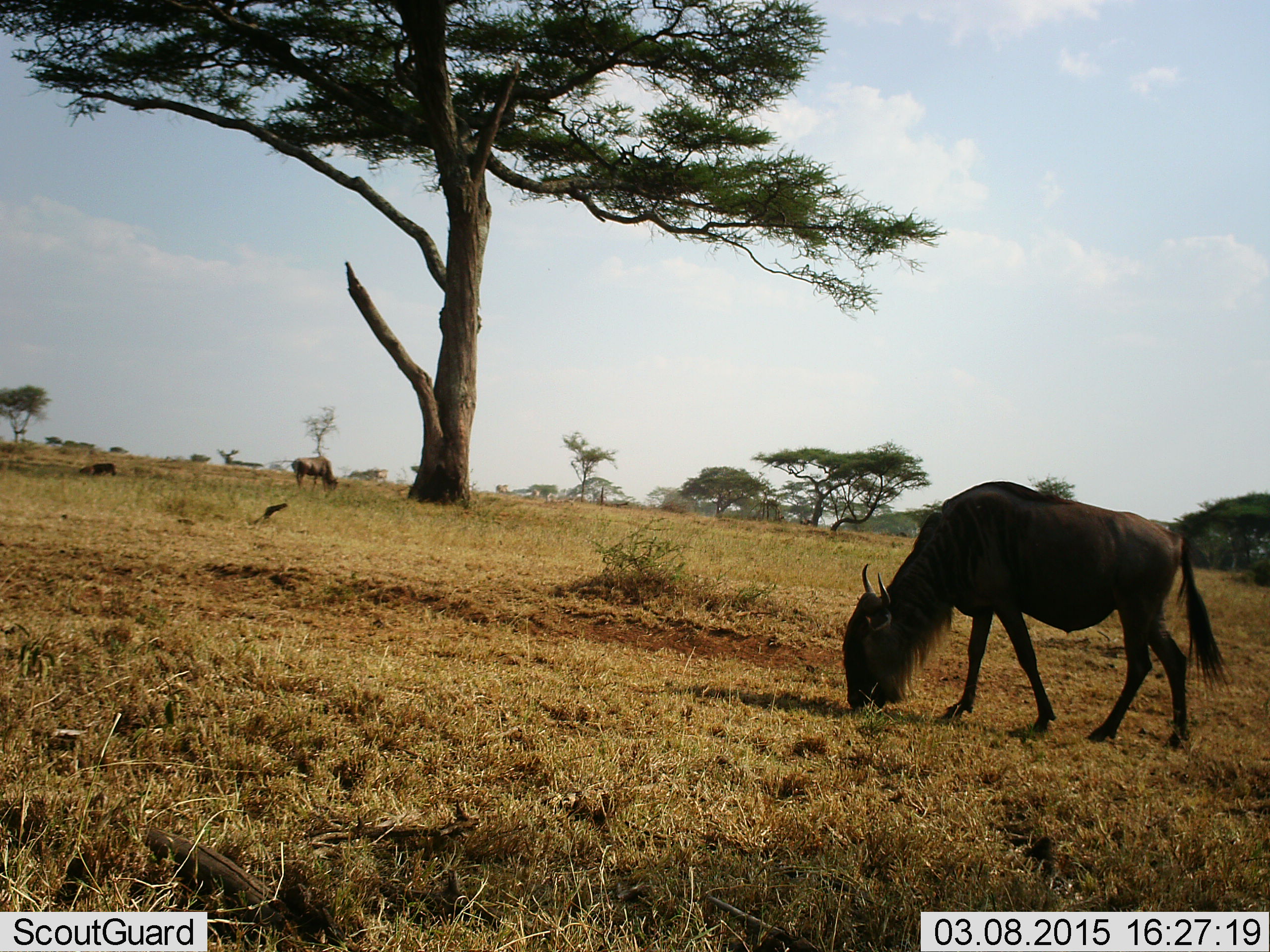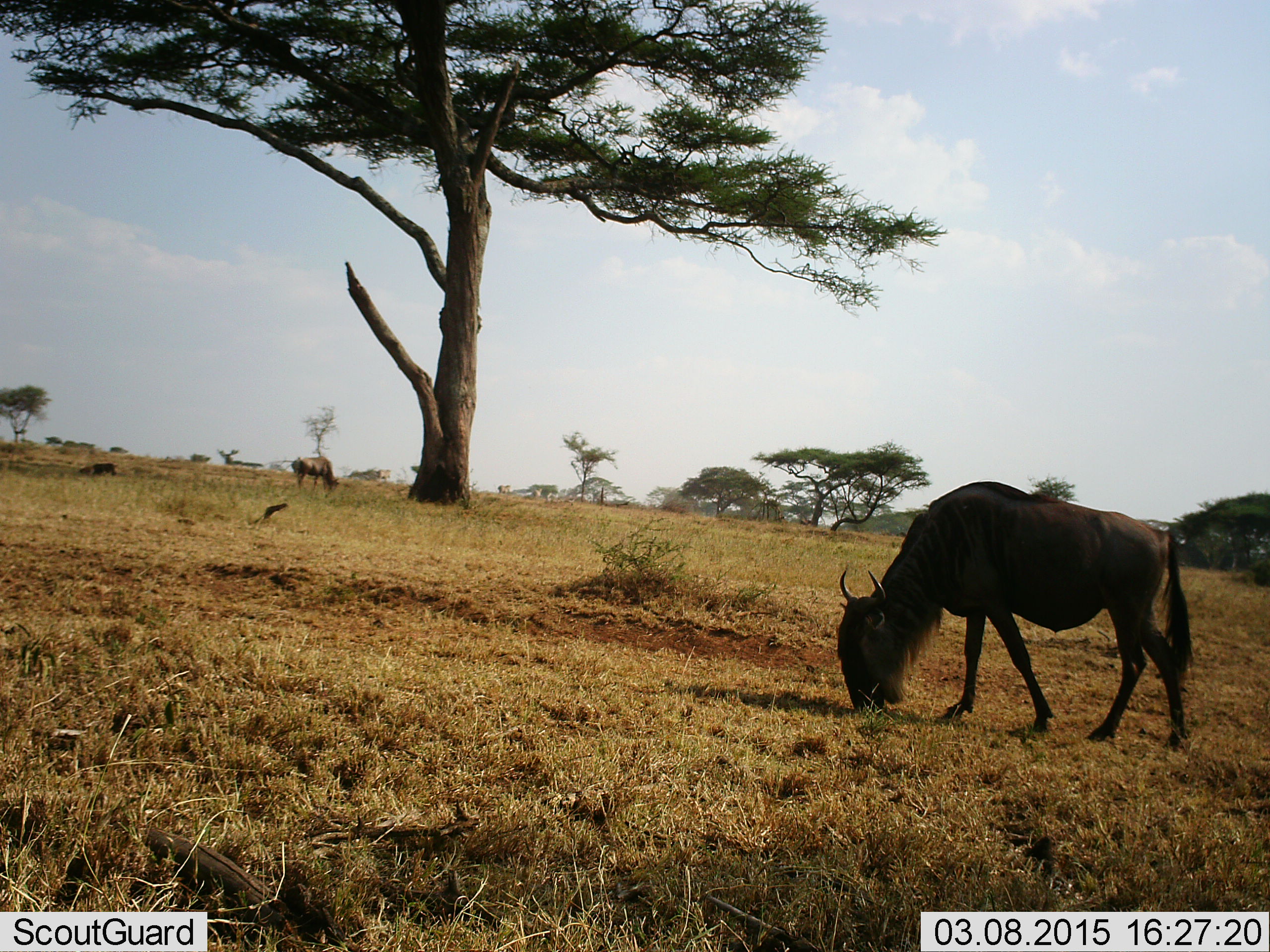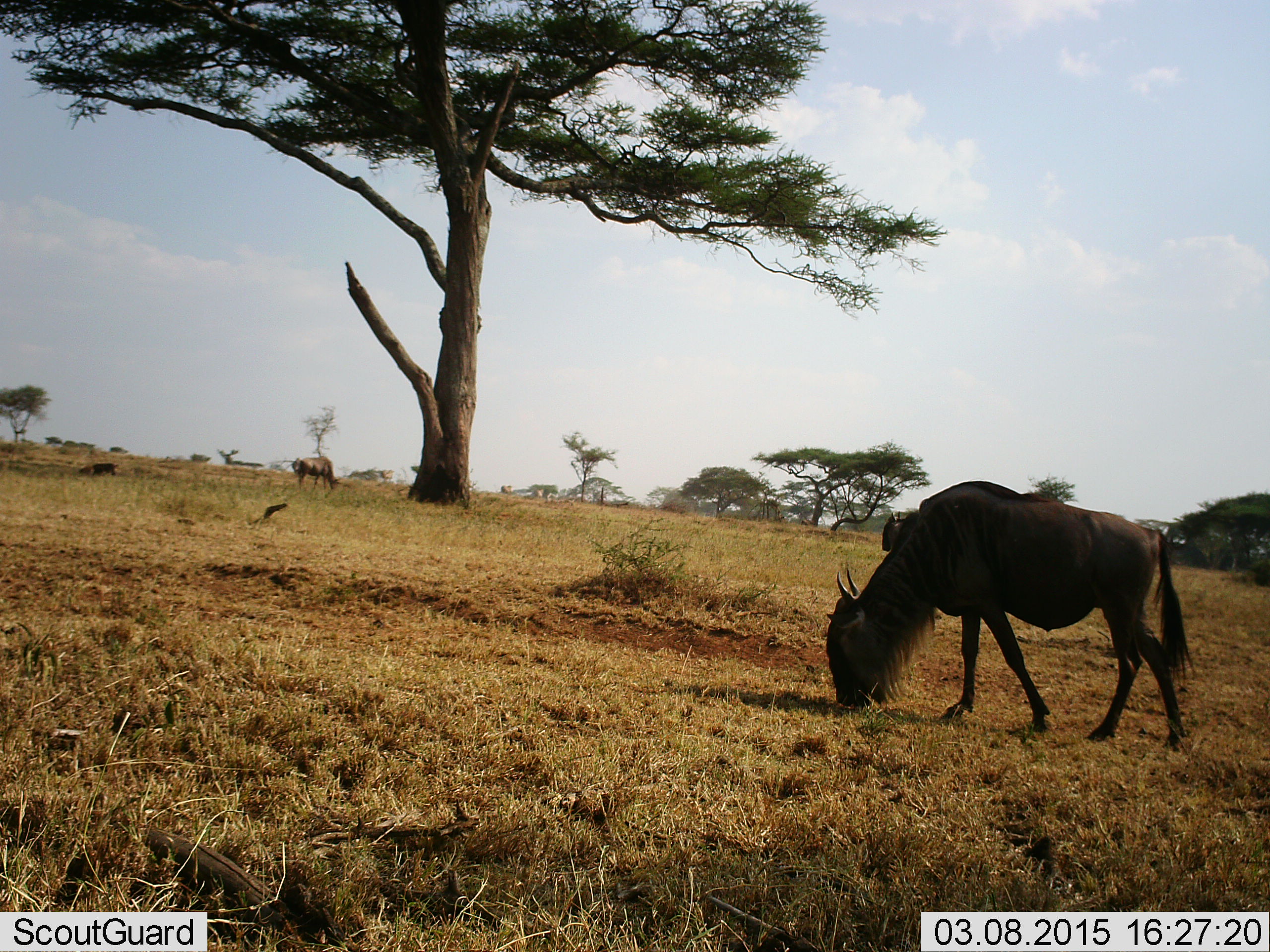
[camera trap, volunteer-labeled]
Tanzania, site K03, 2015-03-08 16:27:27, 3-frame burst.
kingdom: Animalia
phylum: Chordata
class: Mammalia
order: Artiodactyla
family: Bovidae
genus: Connochaetes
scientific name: Connochaetes taurinus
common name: blue wildebeest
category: wildebeest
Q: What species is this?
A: Wildebeest (blue wildebeest) (Connochaetes taurinus).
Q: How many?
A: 2.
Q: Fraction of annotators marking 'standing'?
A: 20%.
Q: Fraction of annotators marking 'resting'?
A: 30%.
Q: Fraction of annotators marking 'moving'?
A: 0%.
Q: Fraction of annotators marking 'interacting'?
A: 0%.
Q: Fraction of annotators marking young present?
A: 0%.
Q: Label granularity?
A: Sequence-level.